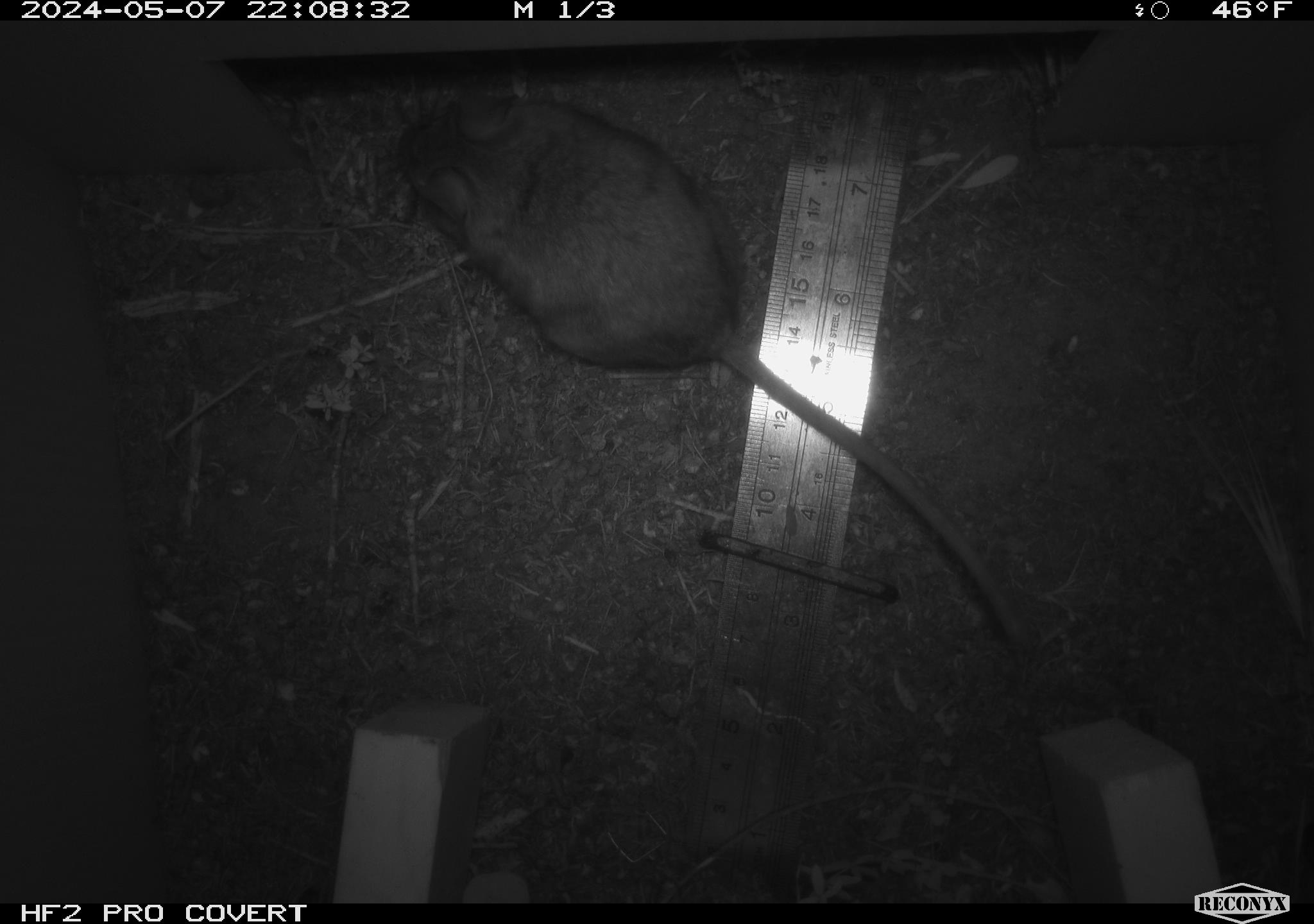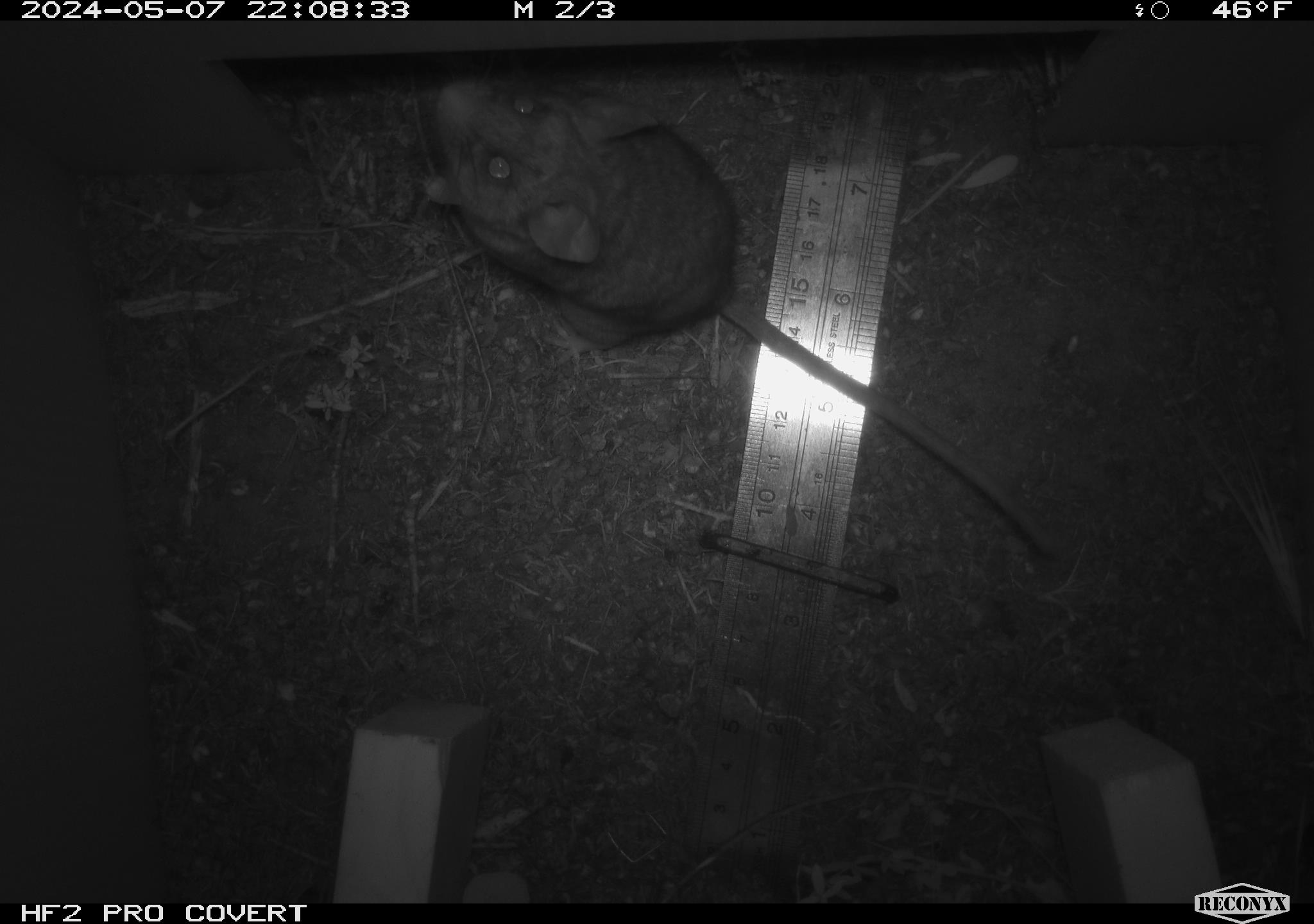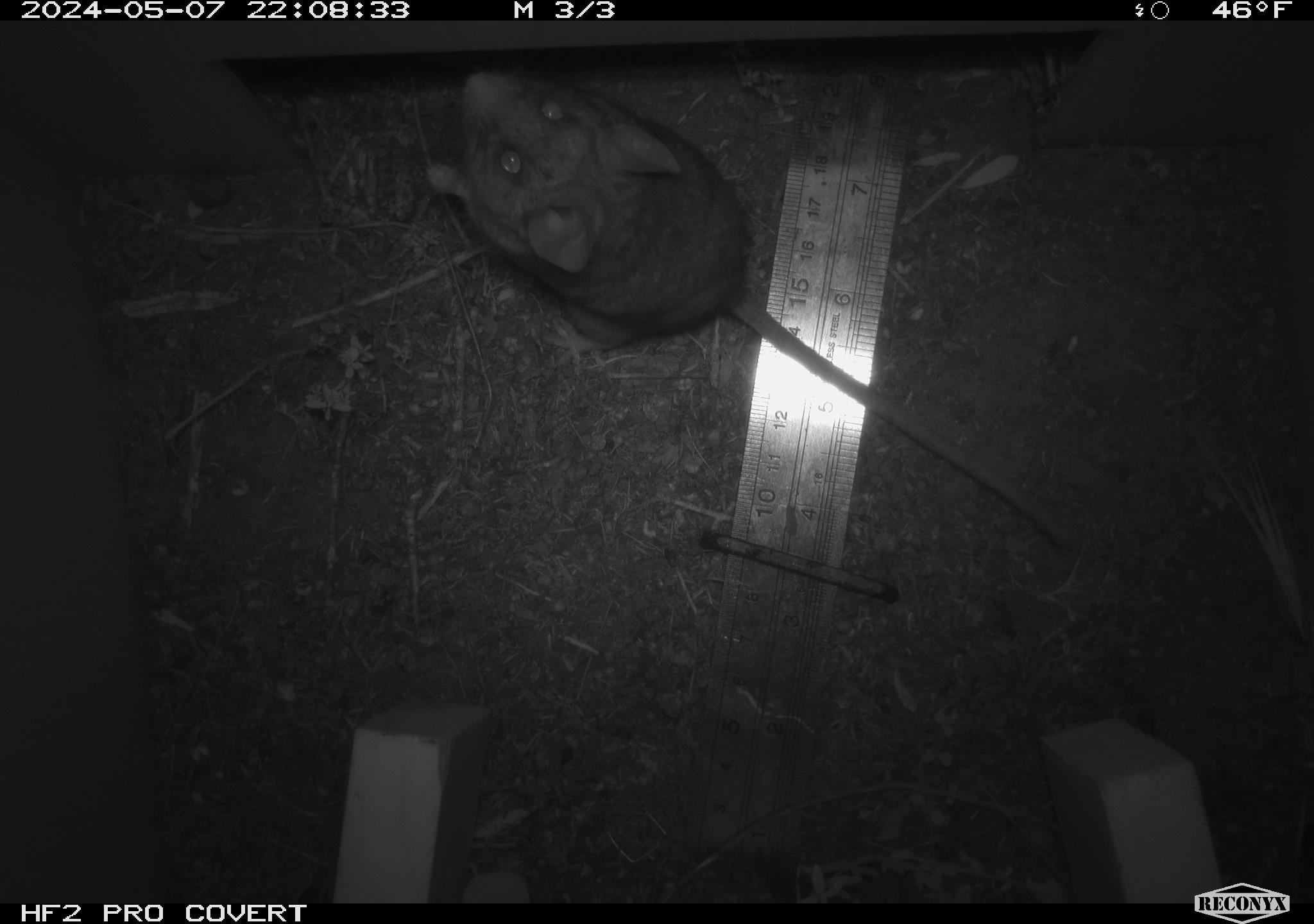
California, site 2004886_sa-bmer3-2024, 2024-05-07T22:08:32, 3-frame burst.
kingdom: Animalia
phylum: Chordata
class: Mammalia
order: Rodentia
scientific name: Rodentia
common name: mouse species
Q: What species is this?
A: Mouse species (Rodentia).